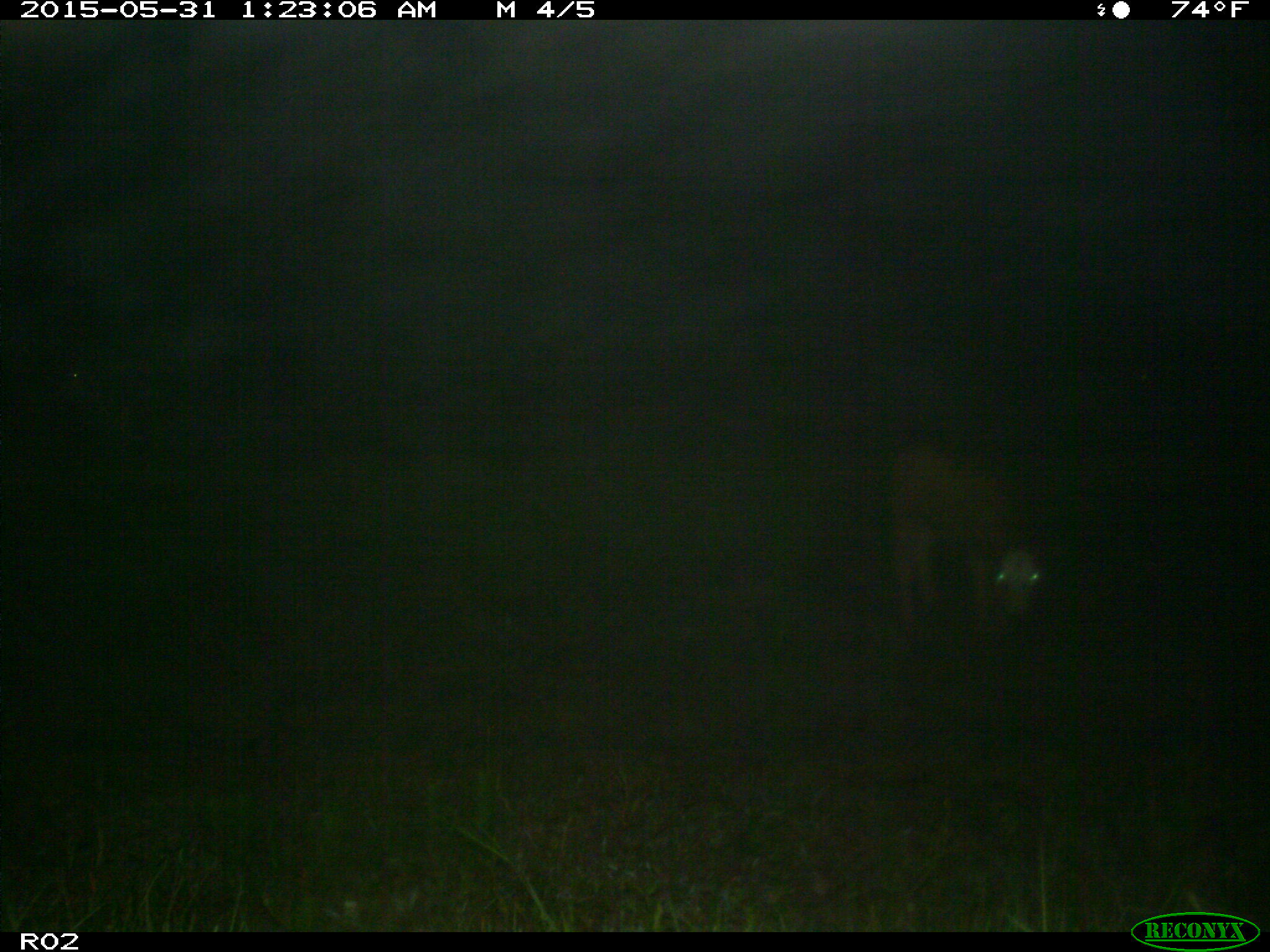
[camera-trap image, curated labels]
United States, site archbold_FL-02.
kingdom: Animalia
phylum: Chordata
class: Mammalia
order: Artiodactyla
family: Bovidae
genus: Bos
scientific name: Bos taurus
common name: domestic cow